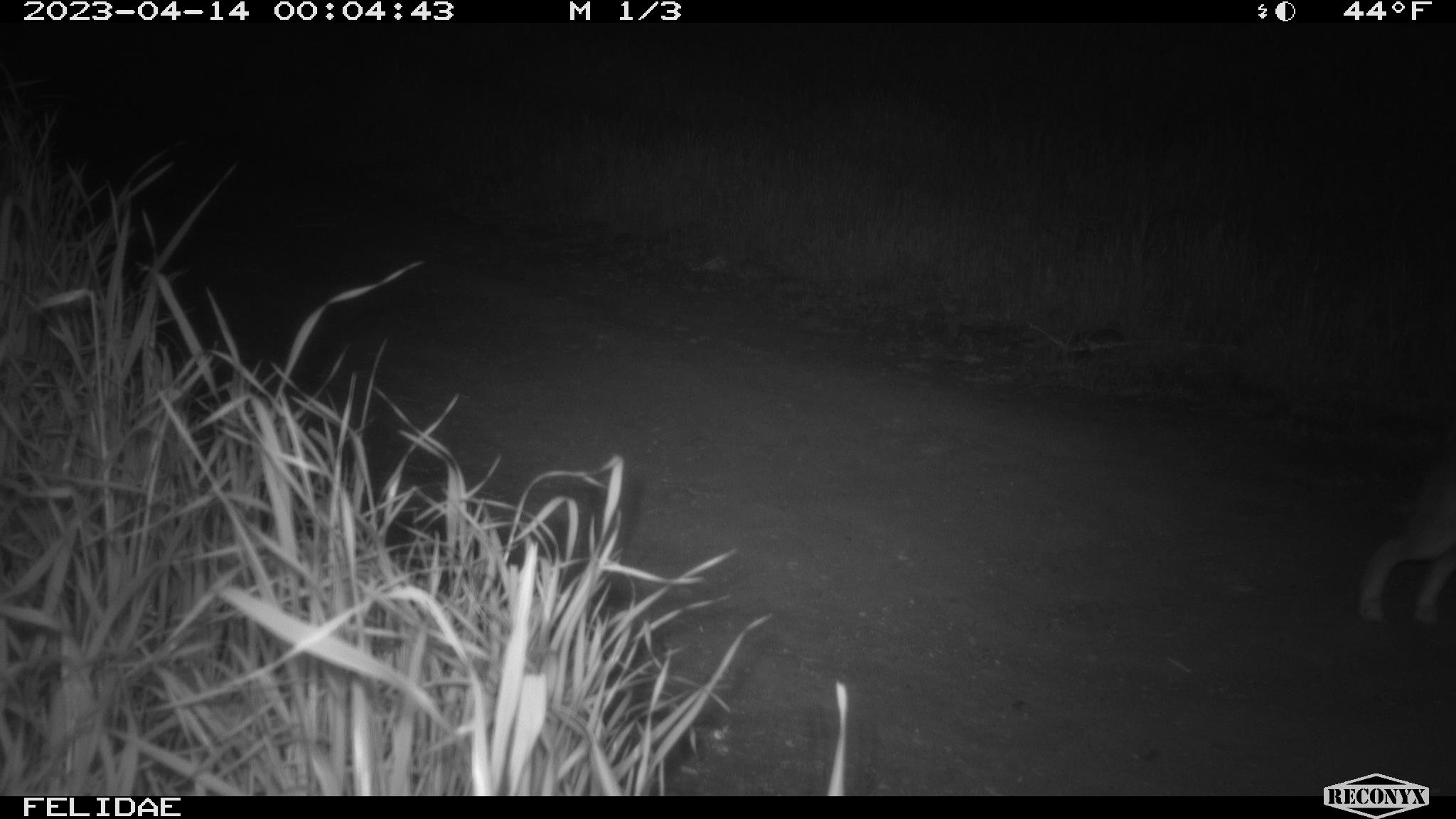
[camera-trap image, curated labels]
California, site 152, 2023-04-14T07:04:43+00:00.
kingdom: Animalia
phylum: Chordata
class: Mammalia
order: Lagomorpha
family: Leporidae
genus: Lepus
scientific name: Lepus californicus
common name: black-tailed jackrabbit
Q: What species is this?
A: Black-tailed jackrabbit (Lepus californicus).